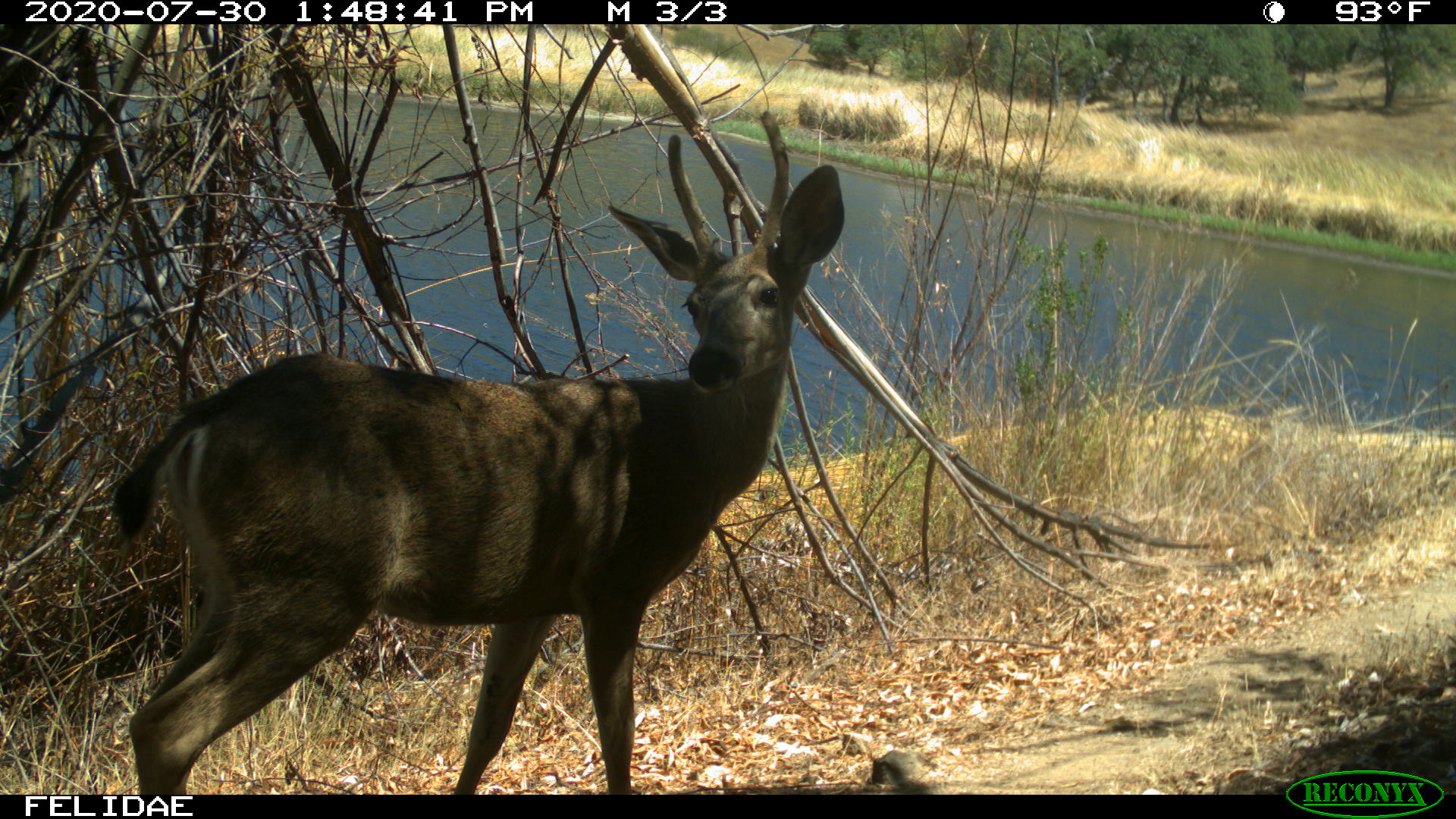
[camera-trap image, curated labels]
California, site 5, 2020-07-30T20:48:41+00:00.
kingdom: Animalia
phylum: Chordata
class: Mammalia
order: Artiodactyla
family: Cervidae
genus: Odocoileus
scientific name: Odocoileus hemionus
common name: mule deer